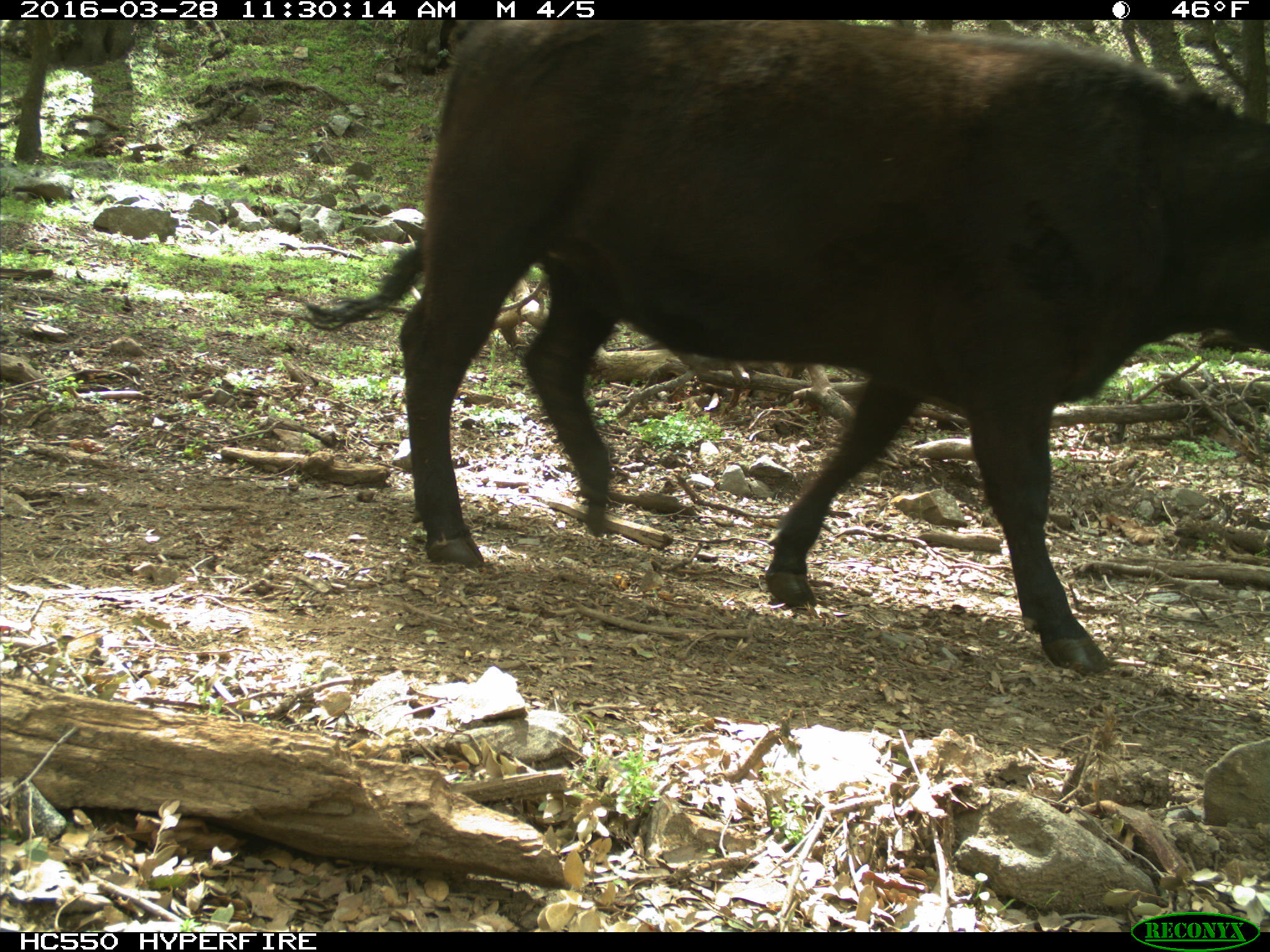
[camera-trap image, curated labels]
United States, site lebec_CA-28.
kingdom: Animalia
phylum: Chordata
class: Mammalia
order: Artiodactyla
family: Bovidae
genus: Bos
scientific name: Bos taurus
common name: domestic cow